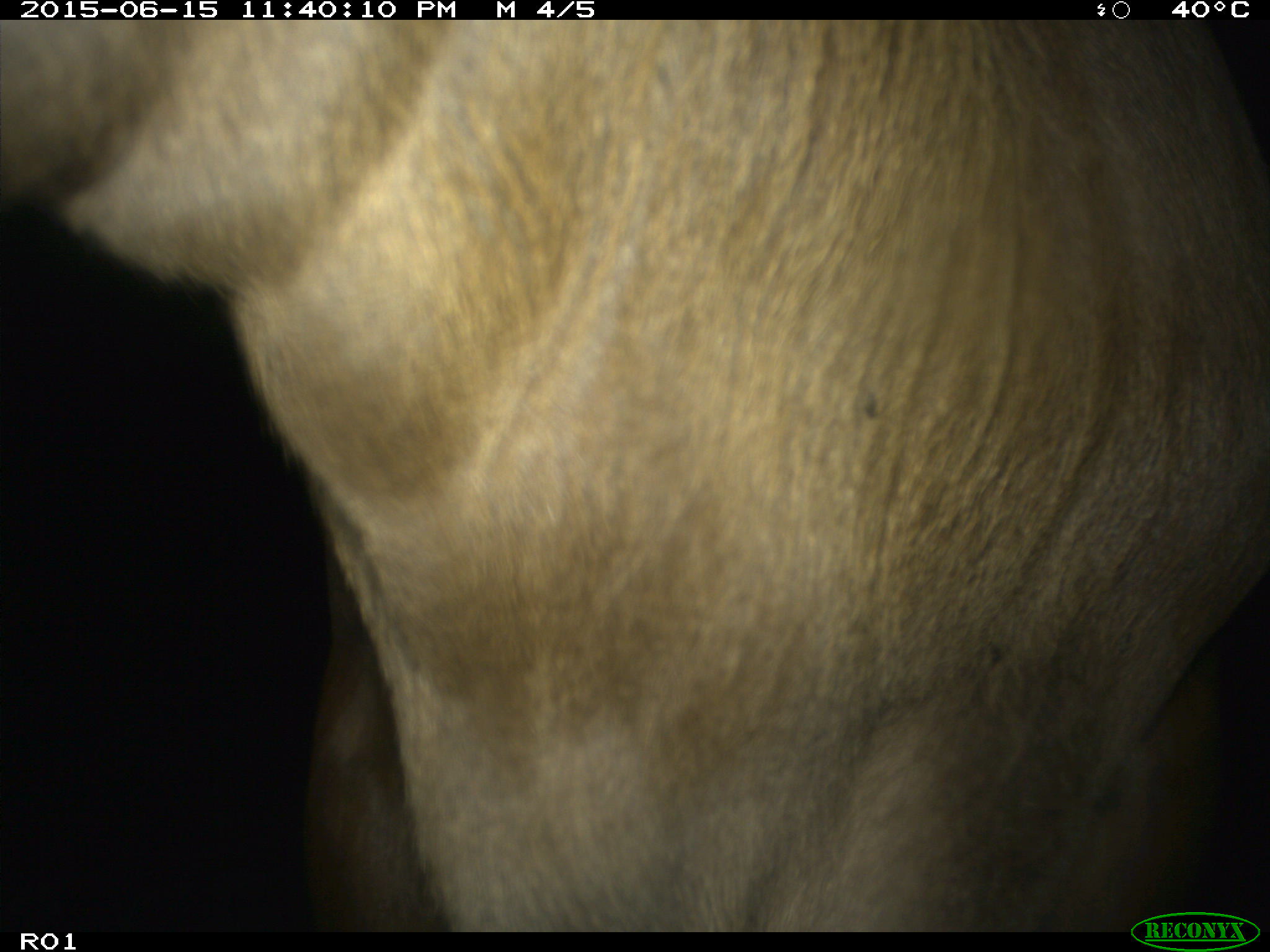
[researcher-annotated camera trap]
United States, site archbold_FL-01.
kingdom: Animalia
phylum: Chordata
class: Mammalia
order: Artiodactyla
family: Bovidae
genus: Bos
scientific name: Bos taurus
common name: domestic cow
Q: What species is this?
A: Bos taurus (domestic cow).